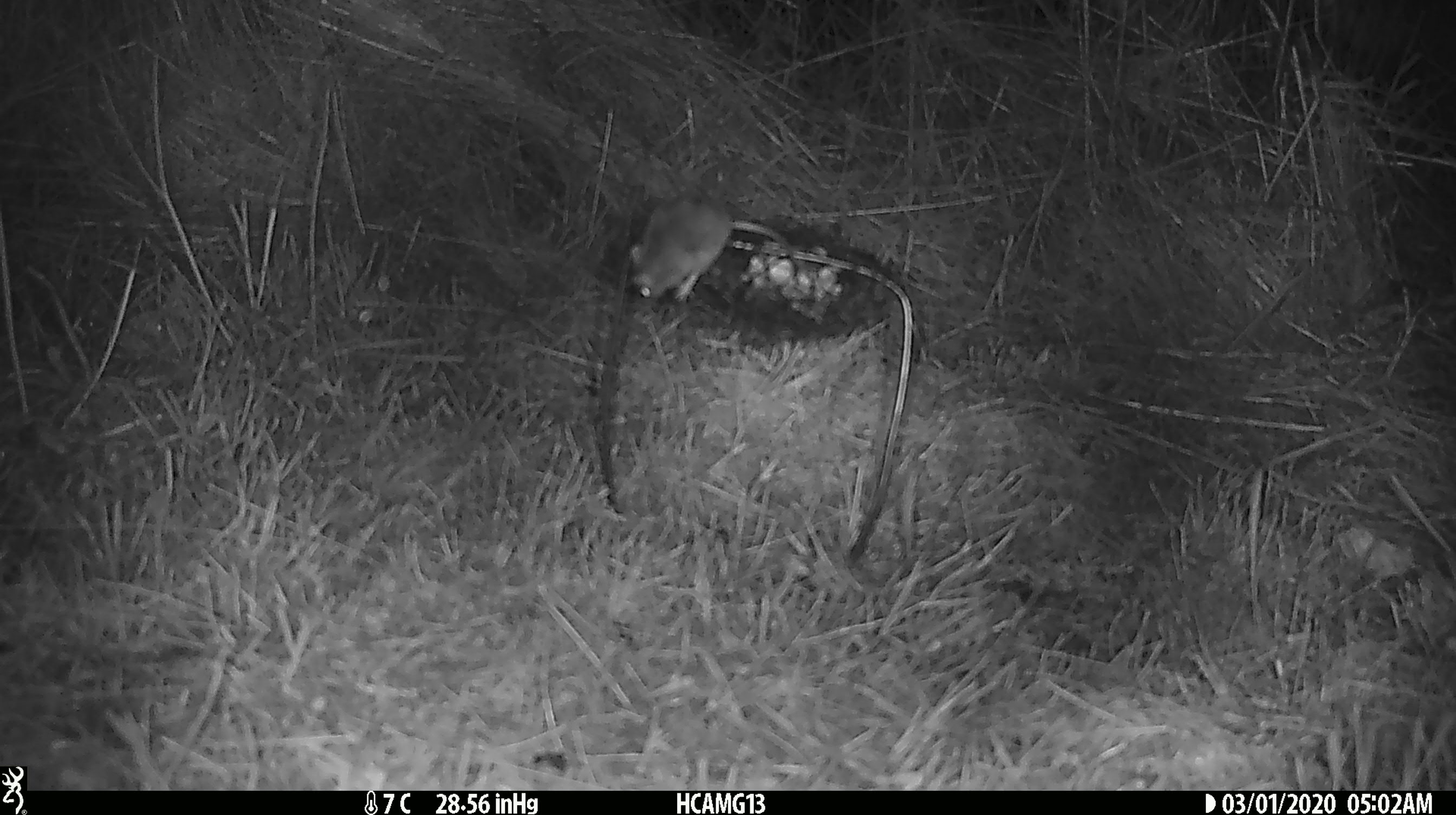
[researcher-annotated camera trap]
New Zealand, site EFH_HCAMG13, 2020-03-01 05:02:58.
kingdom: Animalia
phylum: Chordata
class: Mammalia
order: Rodentia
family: Muridae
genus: Mus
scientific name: Mus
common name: mouse